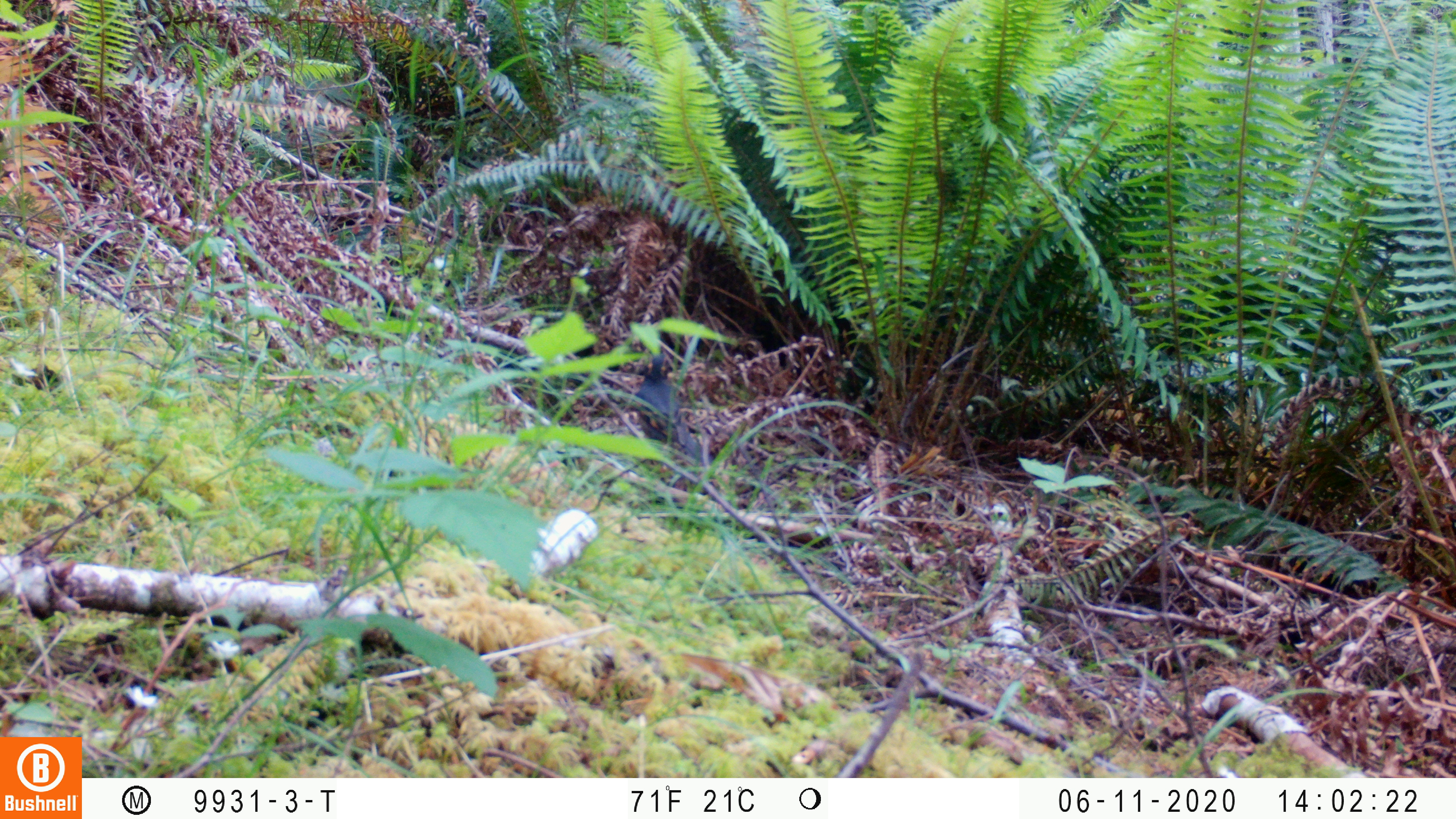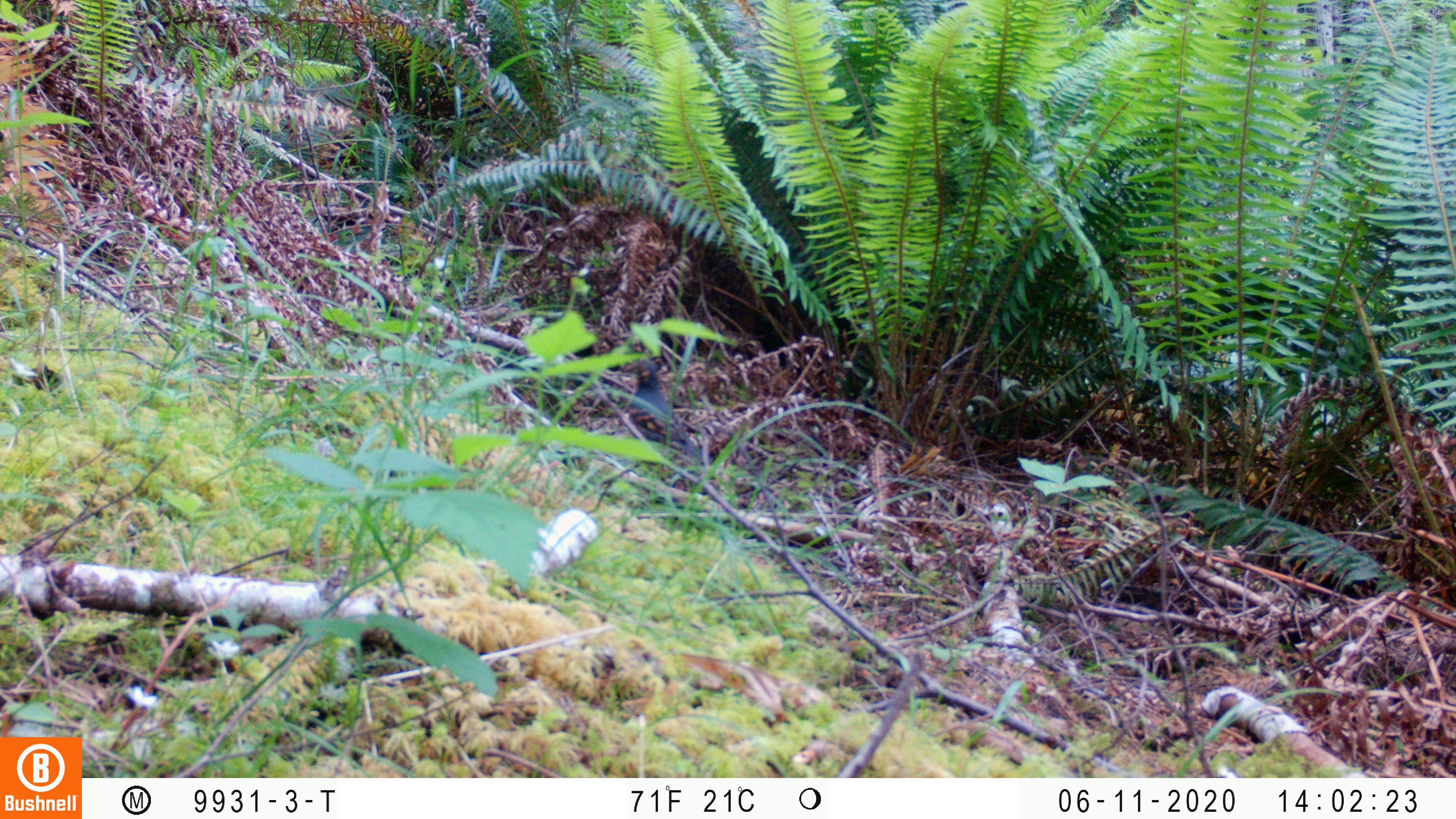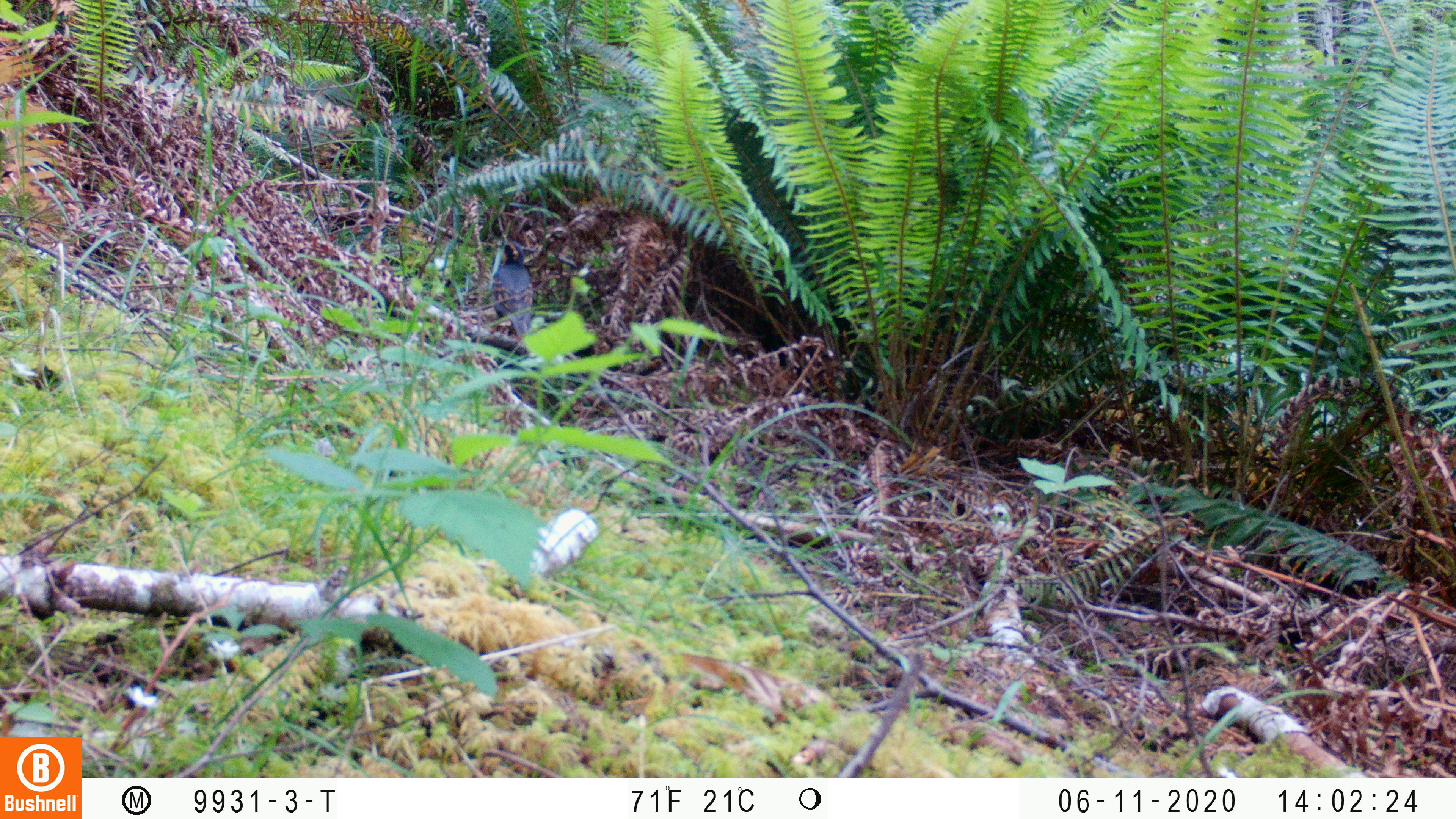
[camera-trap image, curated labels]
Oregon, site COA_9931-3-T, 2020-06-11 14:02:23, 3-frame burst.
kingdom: Animalia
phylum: Chordata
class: Aves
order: Passeriformes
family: Turdidae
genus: Ixoreus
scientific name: Ixoreus naevius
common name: varied thrush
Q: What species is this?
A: Varied thrush (Ixoreus naevius).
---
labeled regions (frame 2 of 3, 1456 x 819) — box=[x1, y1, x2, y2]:
varied thrush: box=[623, 351, 692, 462]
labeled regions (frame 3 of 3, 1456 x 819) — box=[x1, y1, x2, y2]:
varied thrush: box=[488, 241, 539, 354]